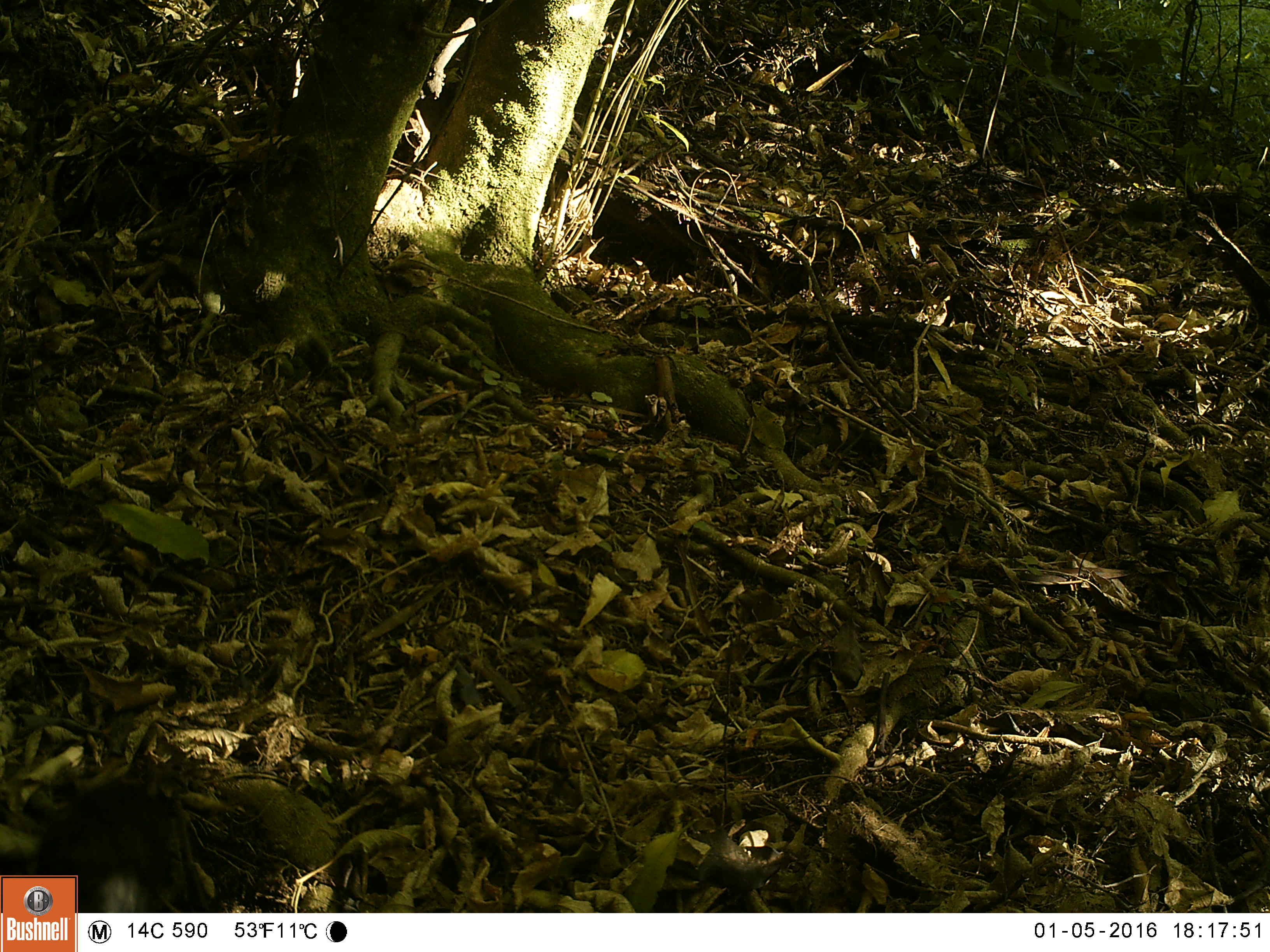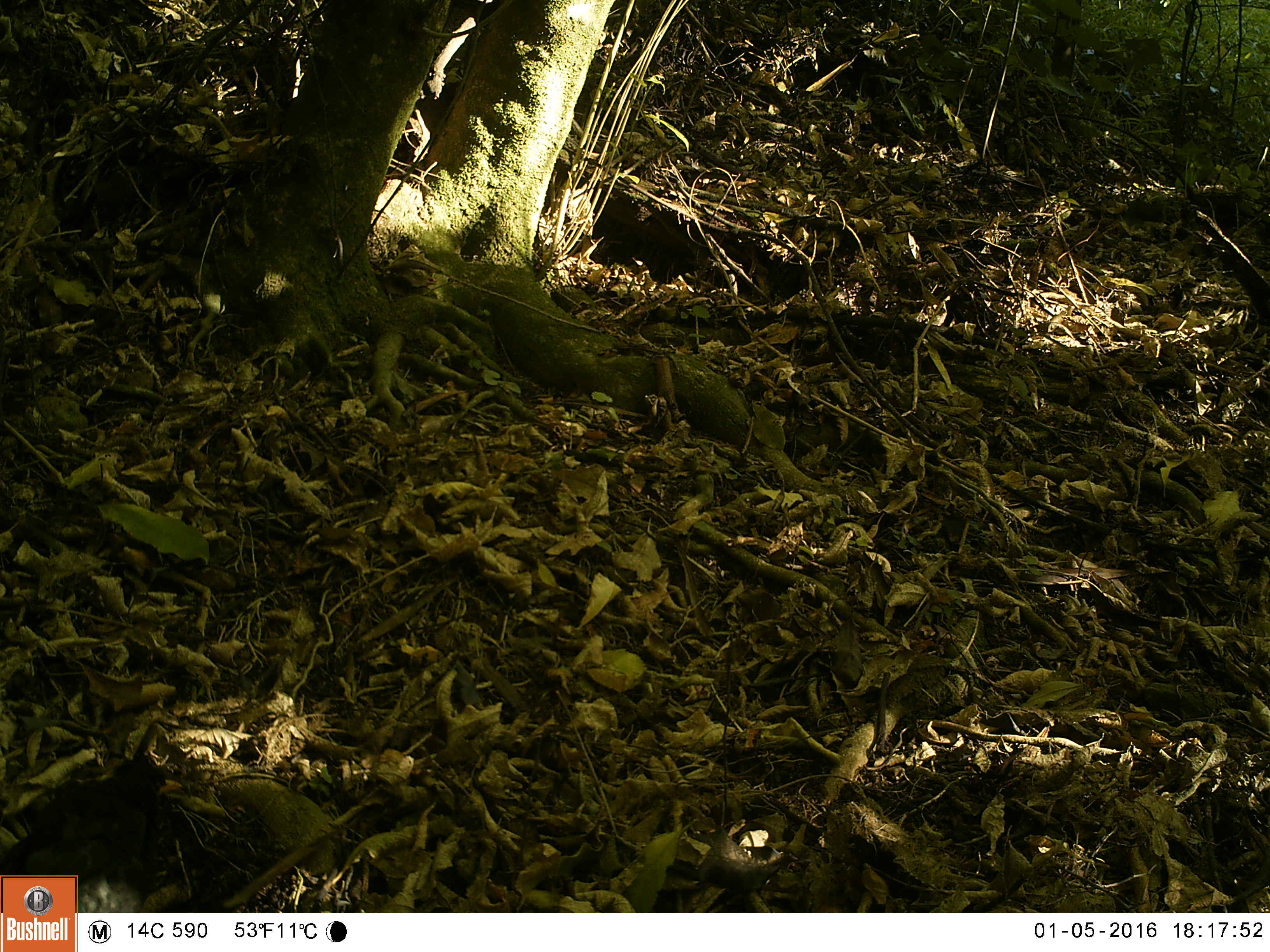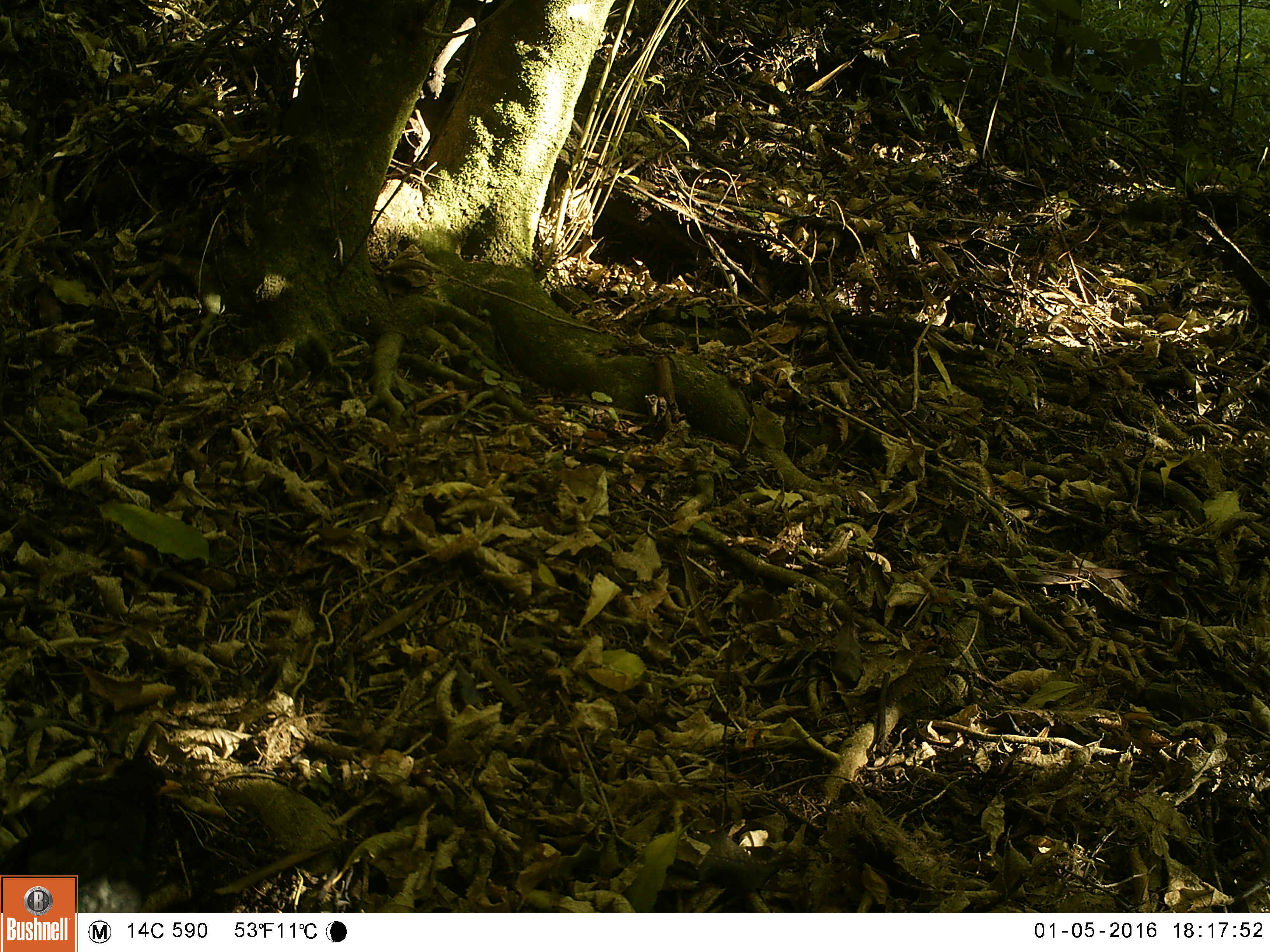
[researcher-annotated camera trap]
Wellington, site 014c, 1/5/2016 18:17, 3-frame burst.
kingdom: Animalia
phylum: Chordata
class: Aves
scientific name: Aves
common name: bird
Bird (Aves).